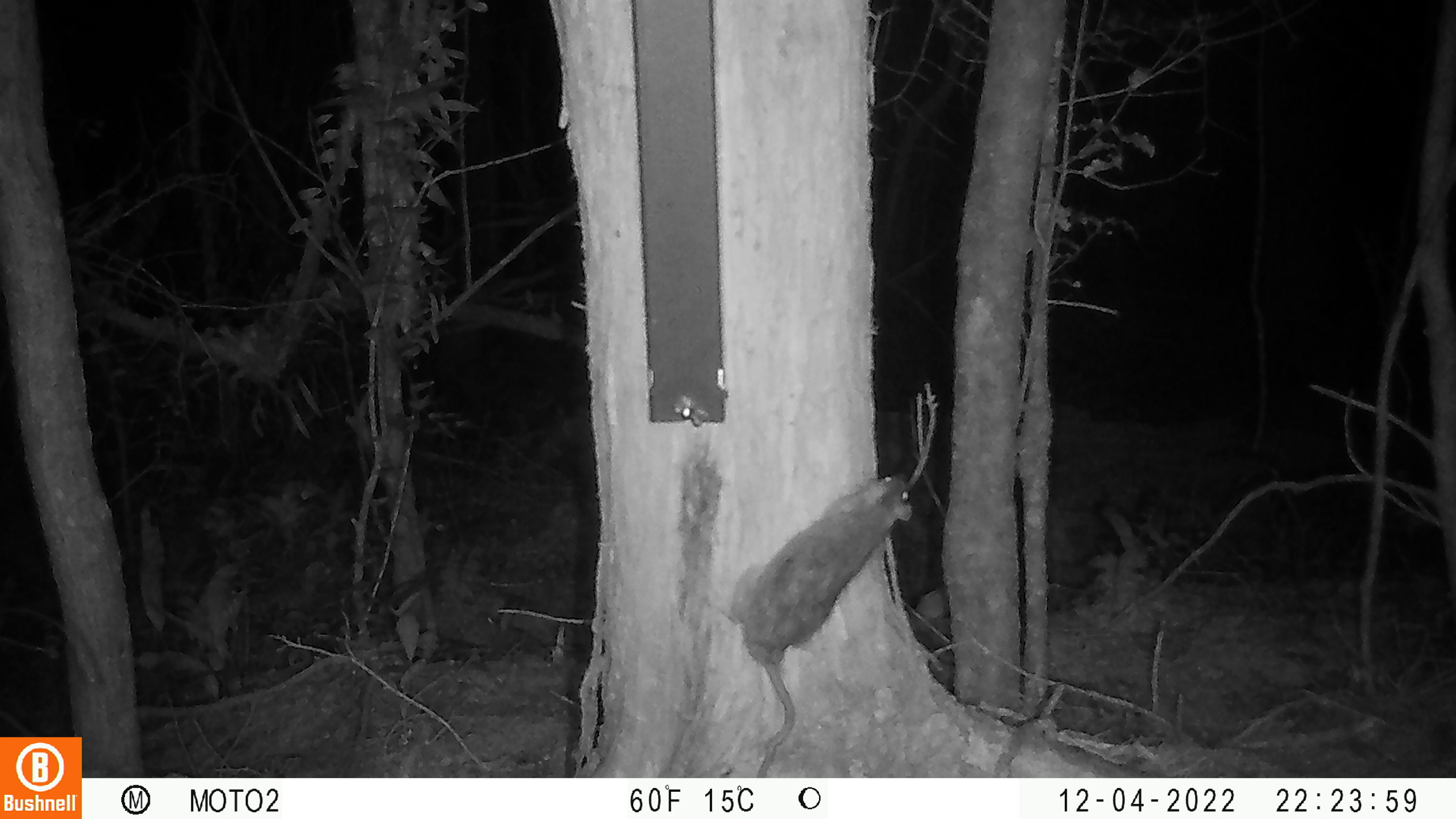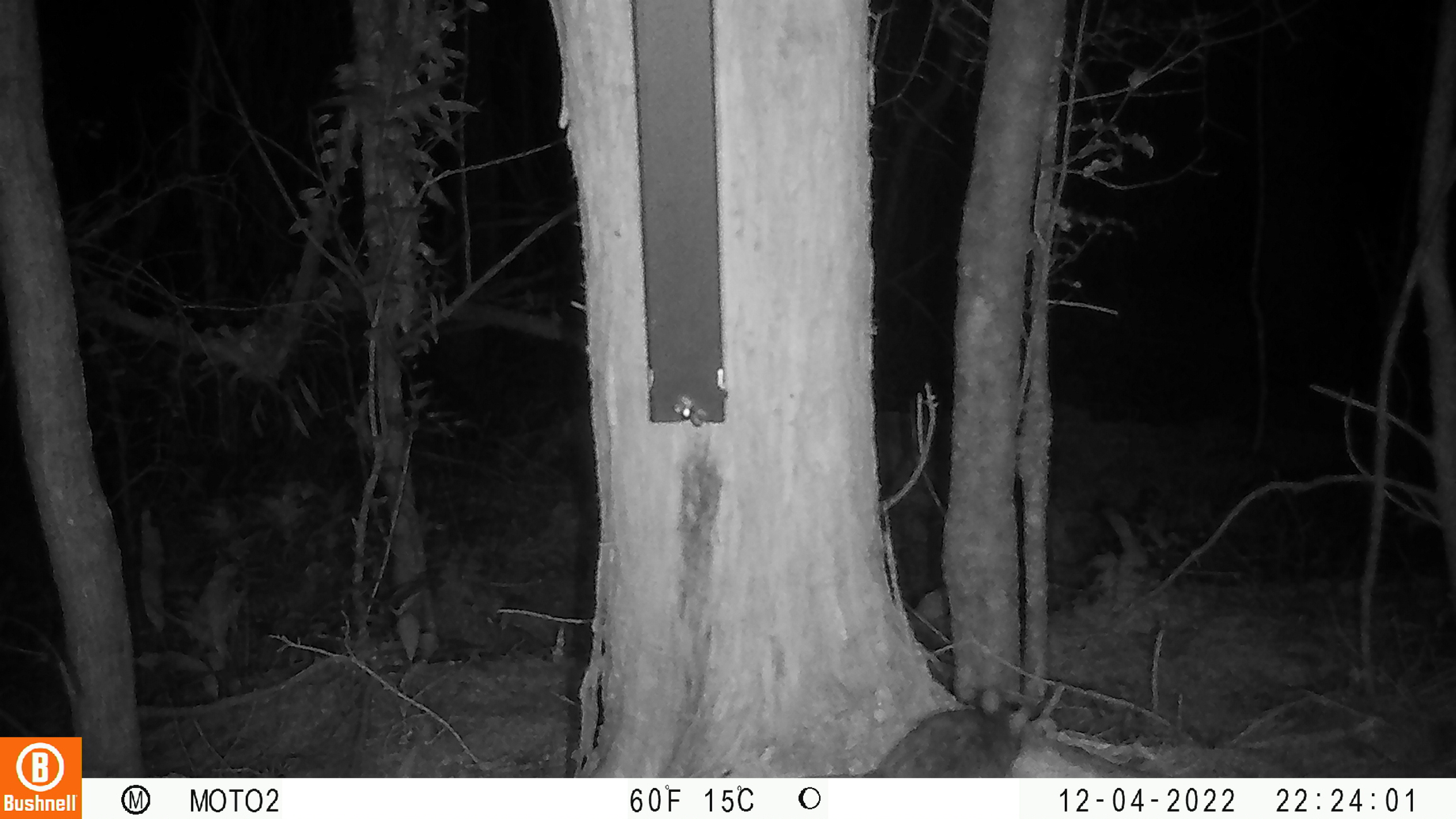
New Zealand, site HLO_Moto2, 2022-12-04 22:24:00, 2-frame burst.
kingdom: Animalia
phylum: Chordata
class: Mammalia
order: Rodentia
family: Muridae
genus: Rattus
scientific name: Rattus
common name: rat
Rat (Rattus).